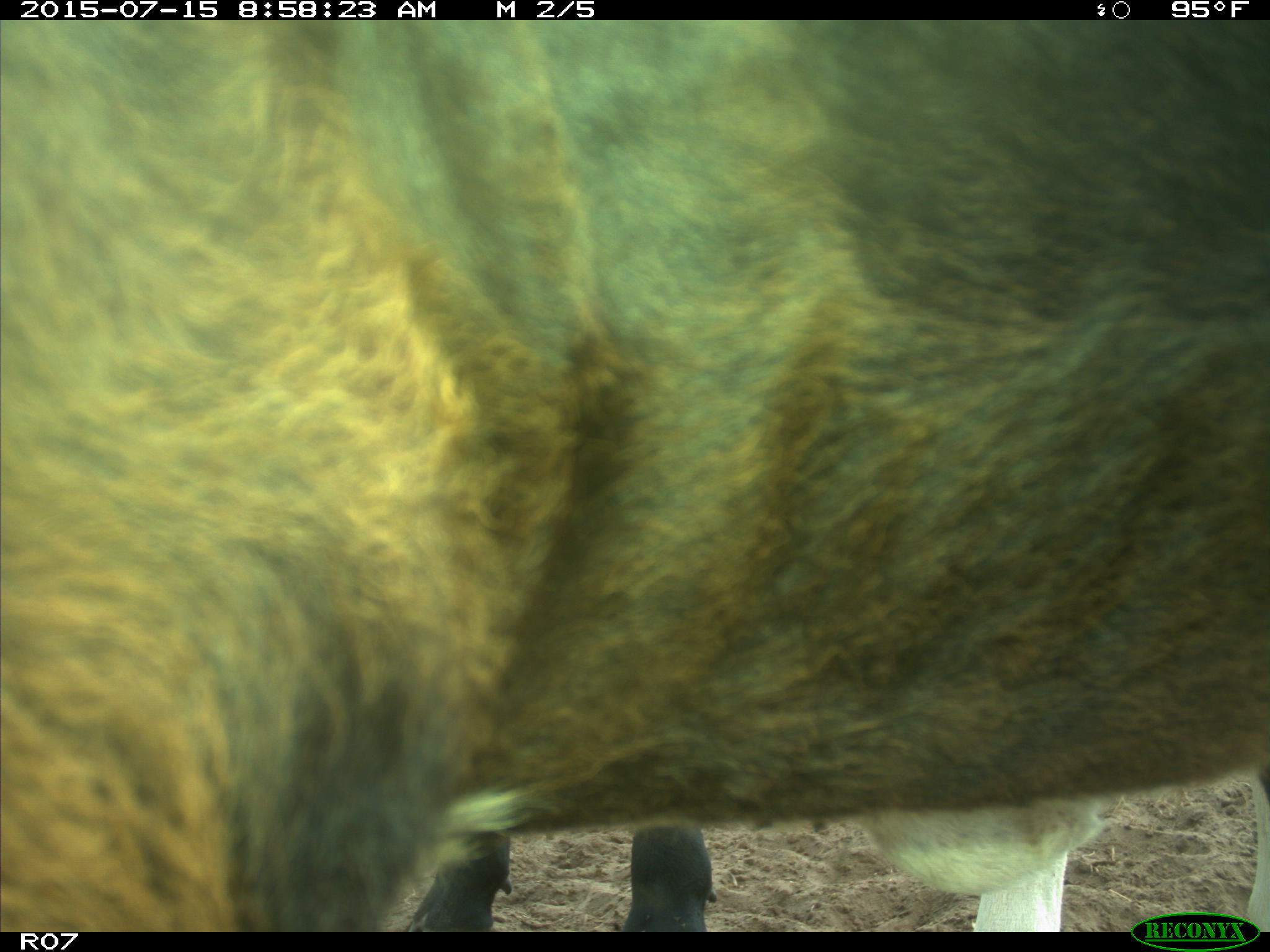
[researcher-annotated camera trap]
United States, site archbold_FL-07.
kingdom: Animalia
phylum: Chordata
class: Mammalia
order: Artiodactyla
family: Bovidae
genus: Bos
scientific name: Bos taurus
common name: domestic cow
Bos taurus (domestic cow).